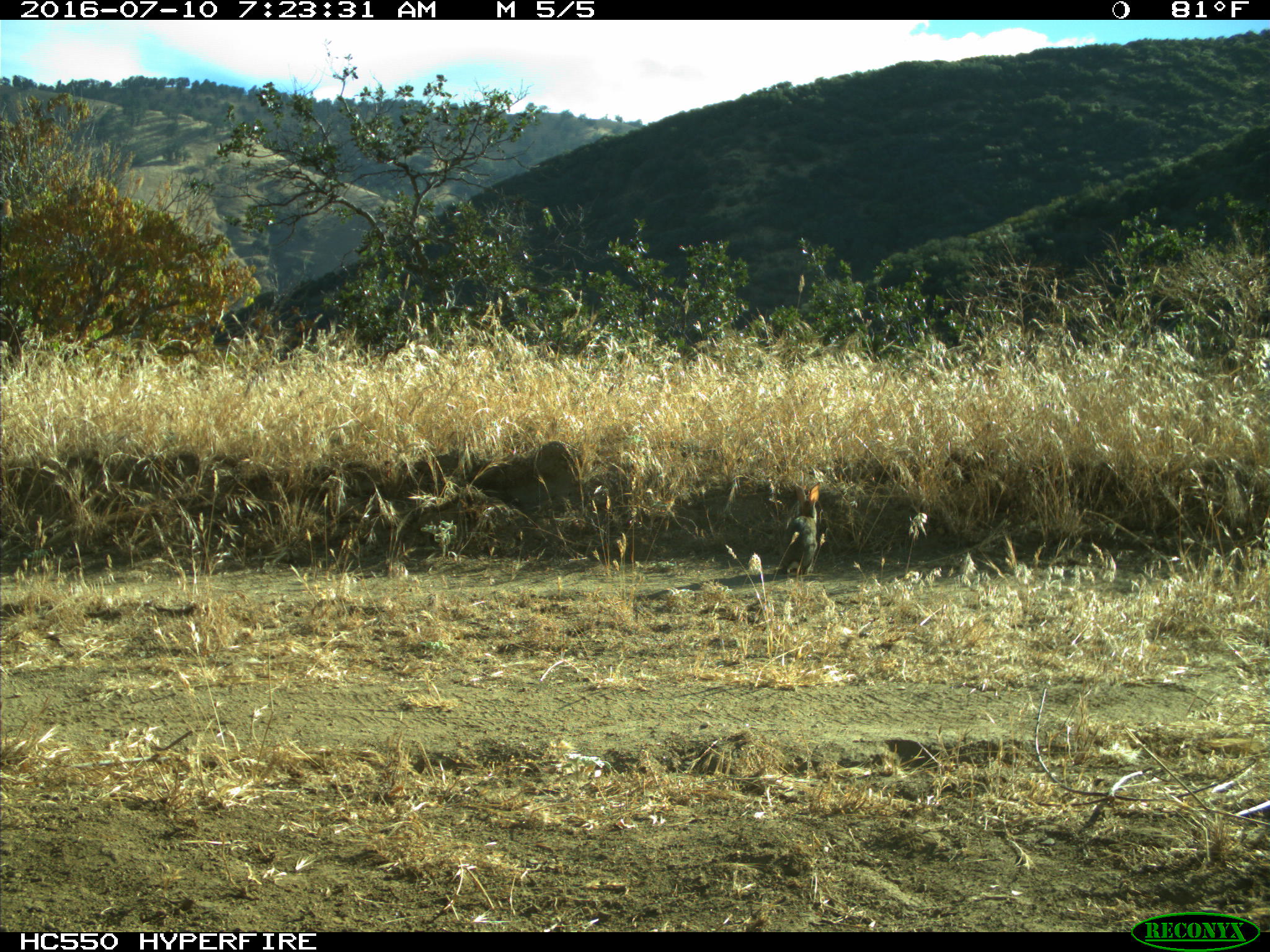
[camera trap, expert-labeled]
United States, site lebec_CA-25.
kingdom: Animalia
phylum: Chordata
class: Mammalia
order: Lagomorpha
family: Leporidae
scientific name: Leporidae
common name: rabbits and hares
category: unidentified rabbit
Unidentified rabbit (rabbits and hares) (Leporidae).